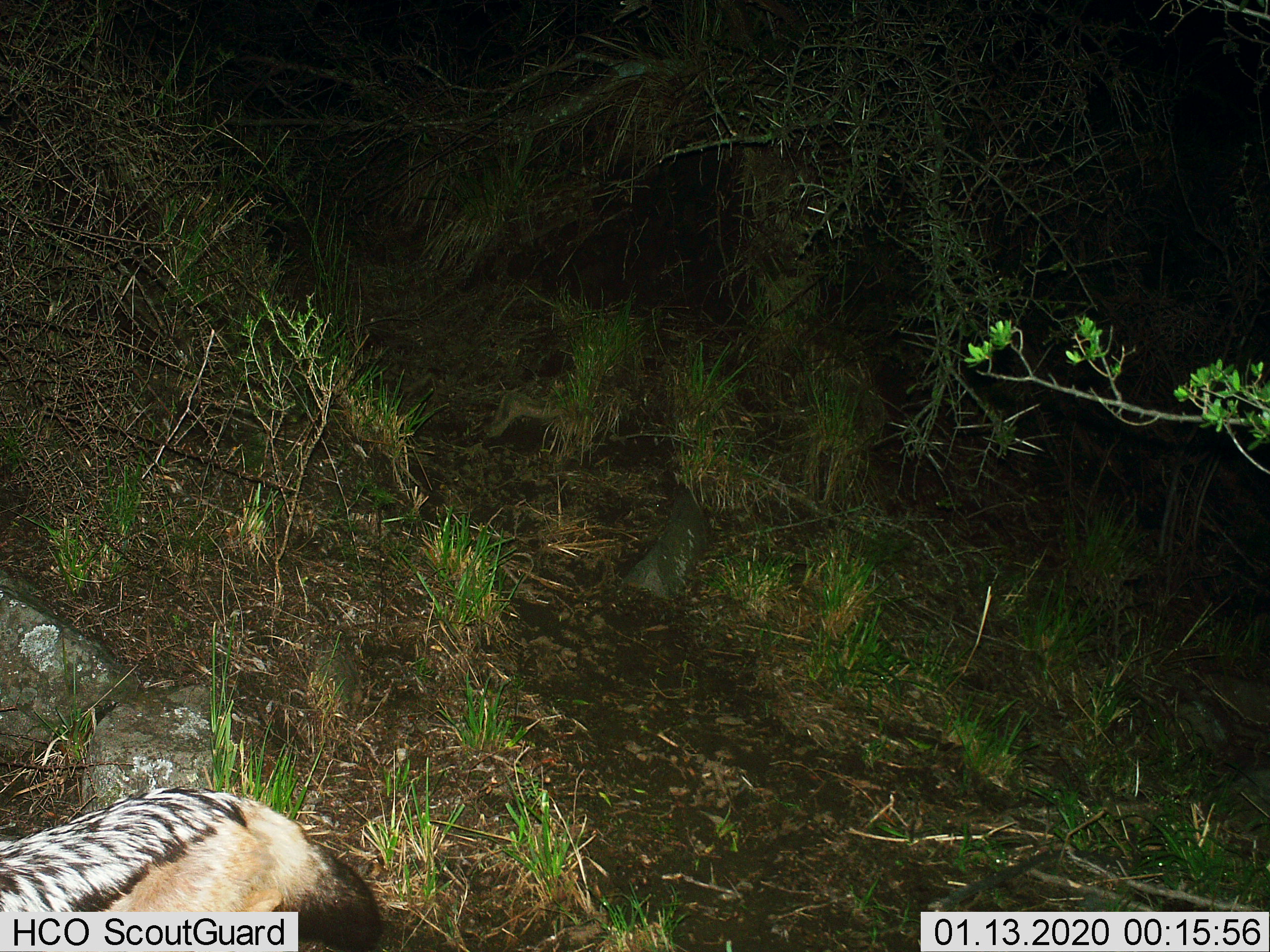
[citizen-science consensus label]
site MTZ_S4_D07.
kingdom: Animalia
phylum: Chordata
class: Mammalia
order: Carnivora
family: Canidae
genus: Lupulella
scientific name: Lupulella mesomelas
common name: black-backed jackal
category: jackalblackbacked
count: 1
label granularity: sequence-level